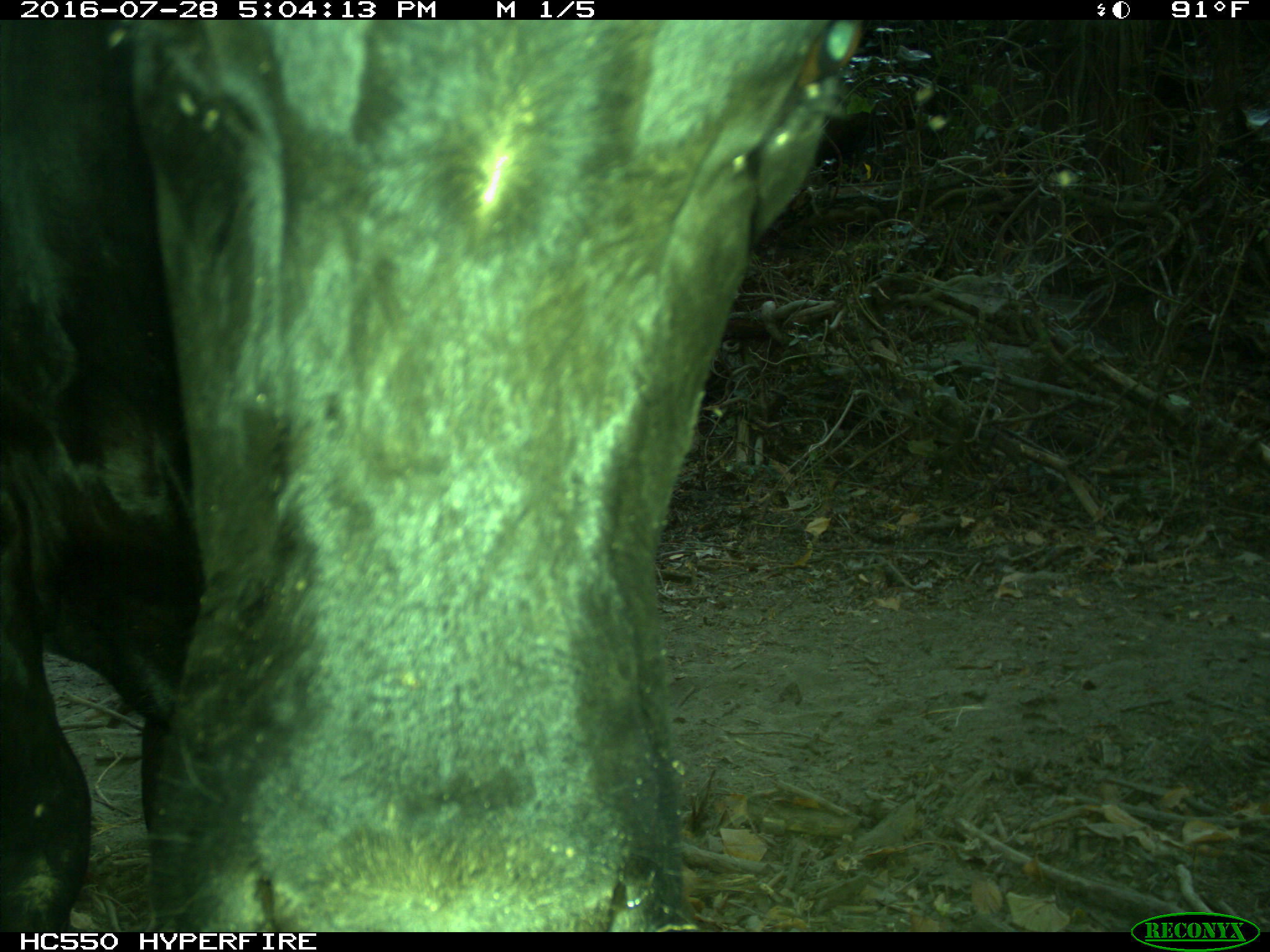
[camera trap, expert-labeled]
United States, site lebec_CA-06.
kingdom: Animalia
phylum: Chordata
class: Mammalia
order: Artiodactyla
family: Bovidae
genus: Bos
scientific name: Bos taurus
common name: domestic cow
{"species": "Bos taurus (domestic cow)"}